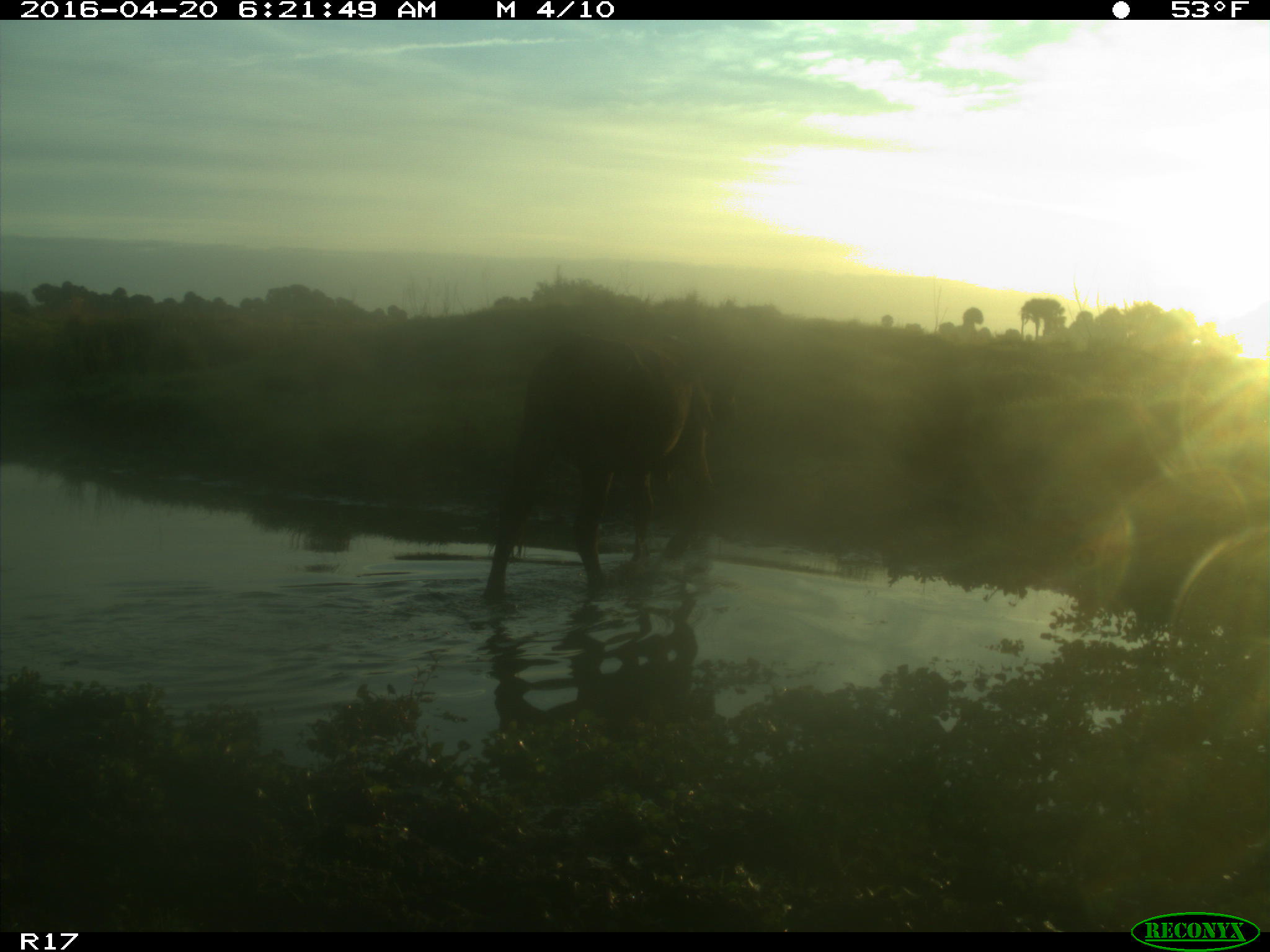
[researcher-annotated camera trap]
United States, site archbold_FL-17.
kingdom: Animalia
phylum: Chordata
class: Mammalia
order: Artiodactyla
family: Bovidae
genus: Bos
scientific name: Bos taurus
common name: domestic cow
Bos taurus (domestic cow).